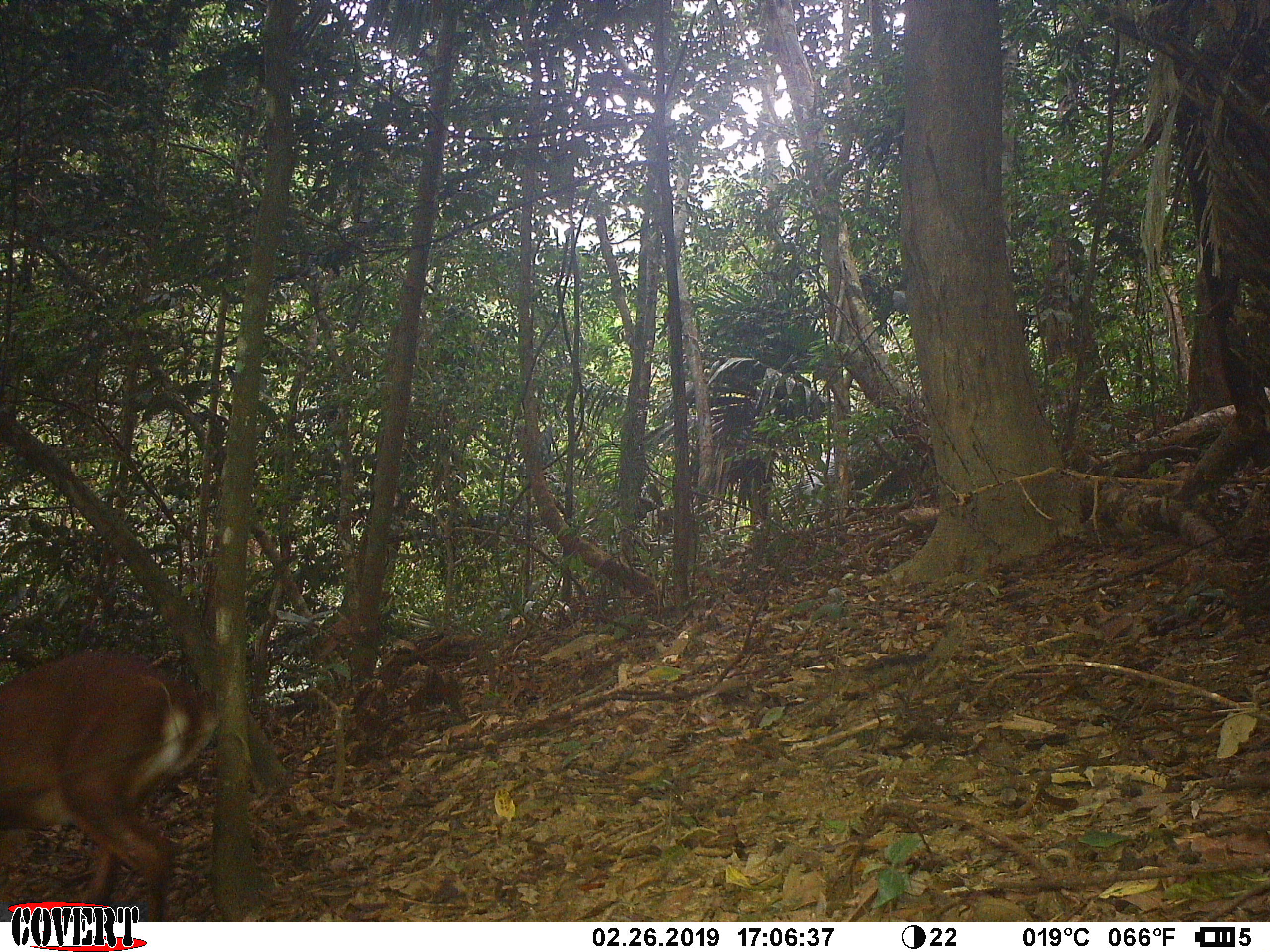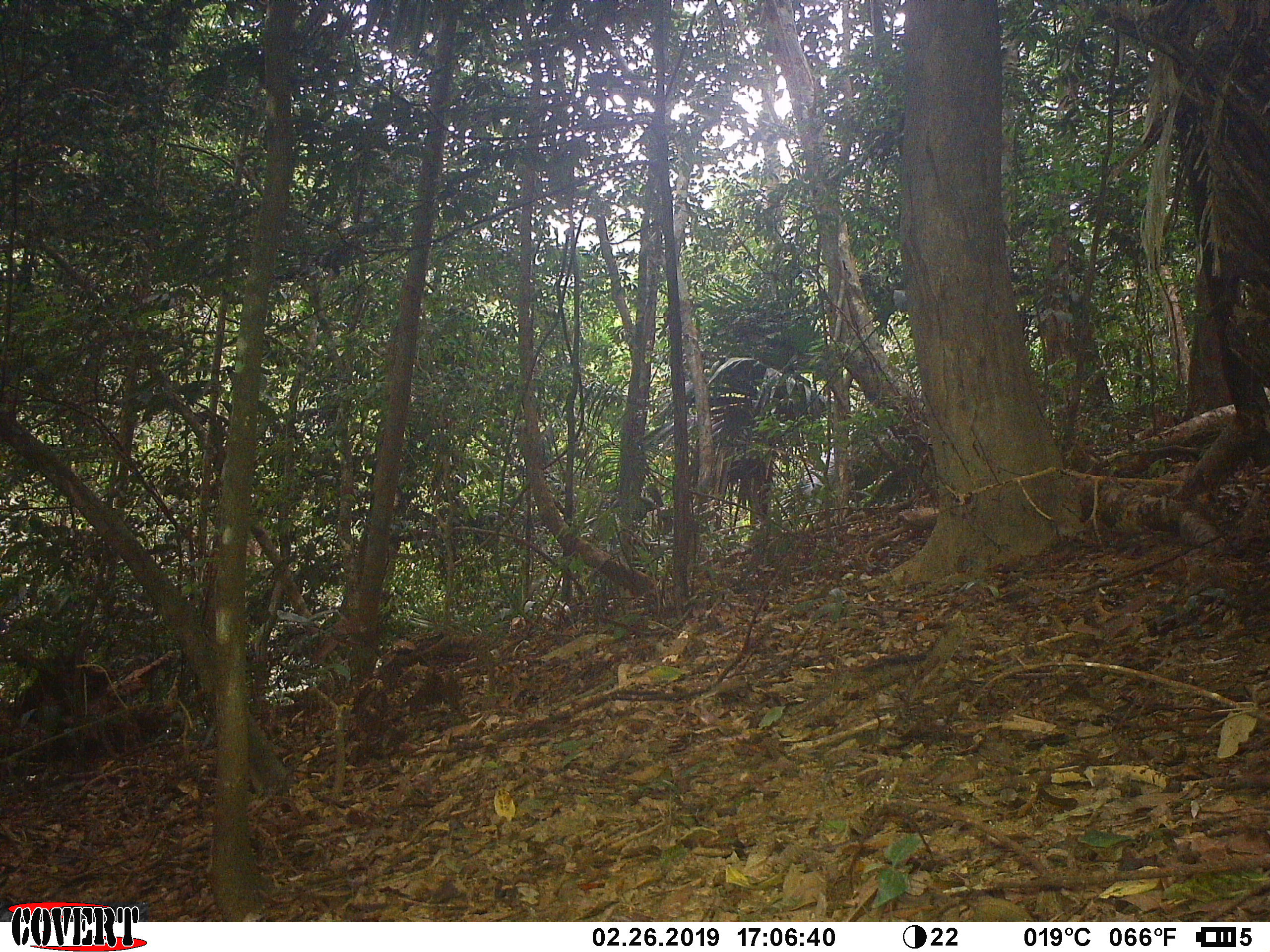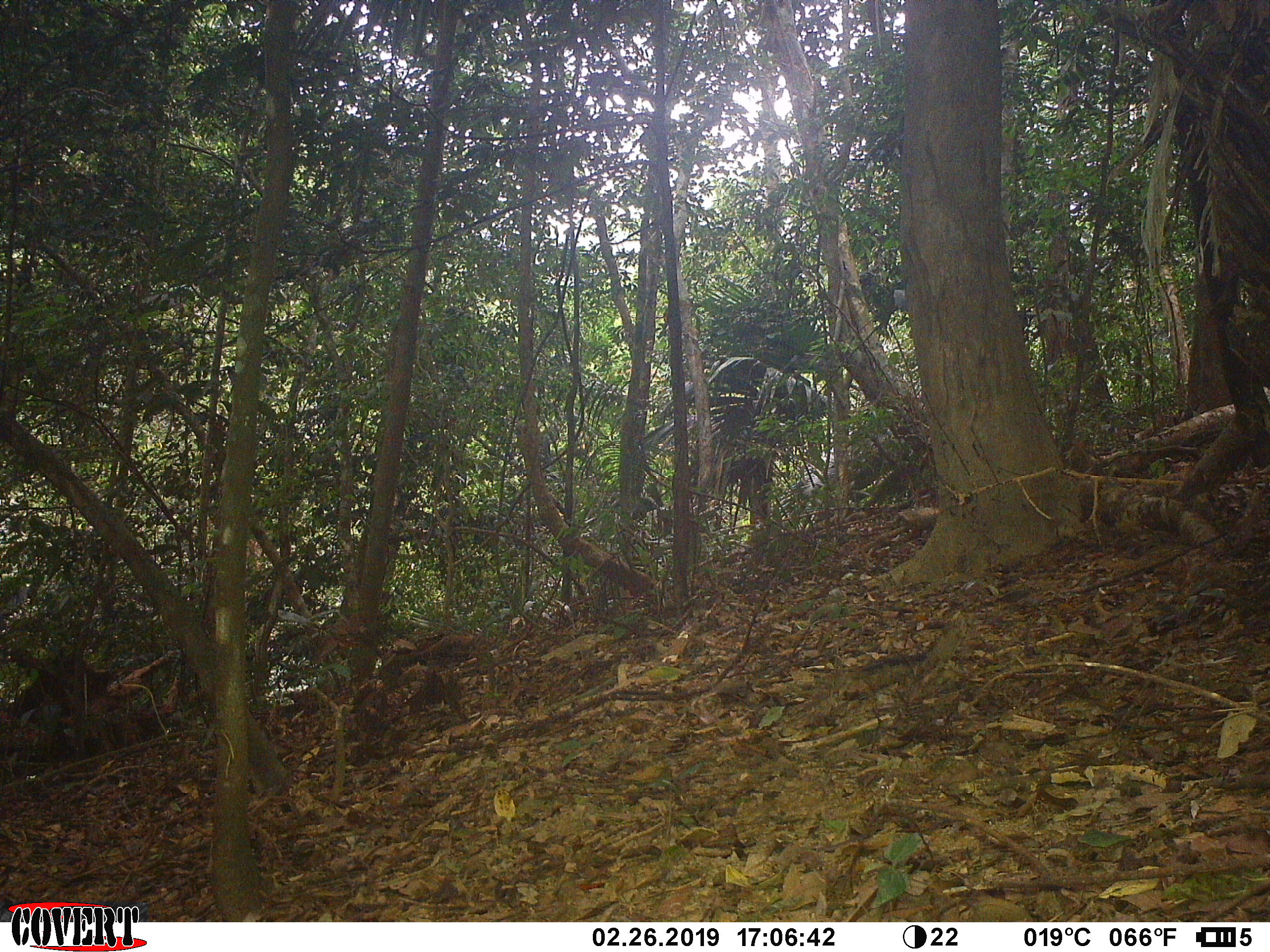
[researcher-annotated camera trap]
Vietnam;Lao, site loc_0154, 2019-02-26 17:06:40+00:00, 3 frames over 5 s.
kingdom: Animalia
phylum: Chordata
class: Mammalia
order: Artiodactyla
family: Cervidae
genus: Muntiacus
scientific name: Muntiacus vuquangensis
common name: large-antlered muntjac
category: large antlered muntjac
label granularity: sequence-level